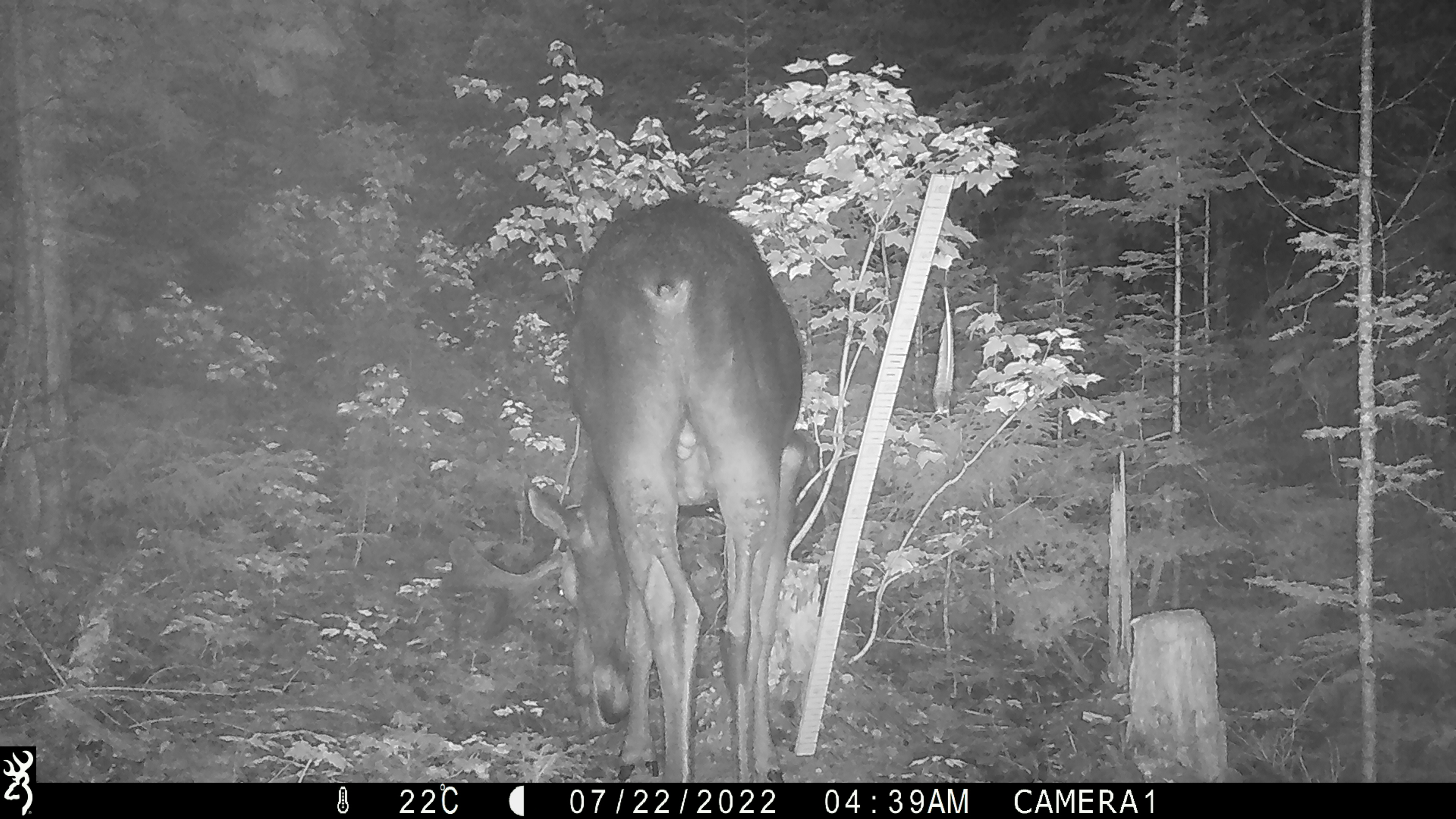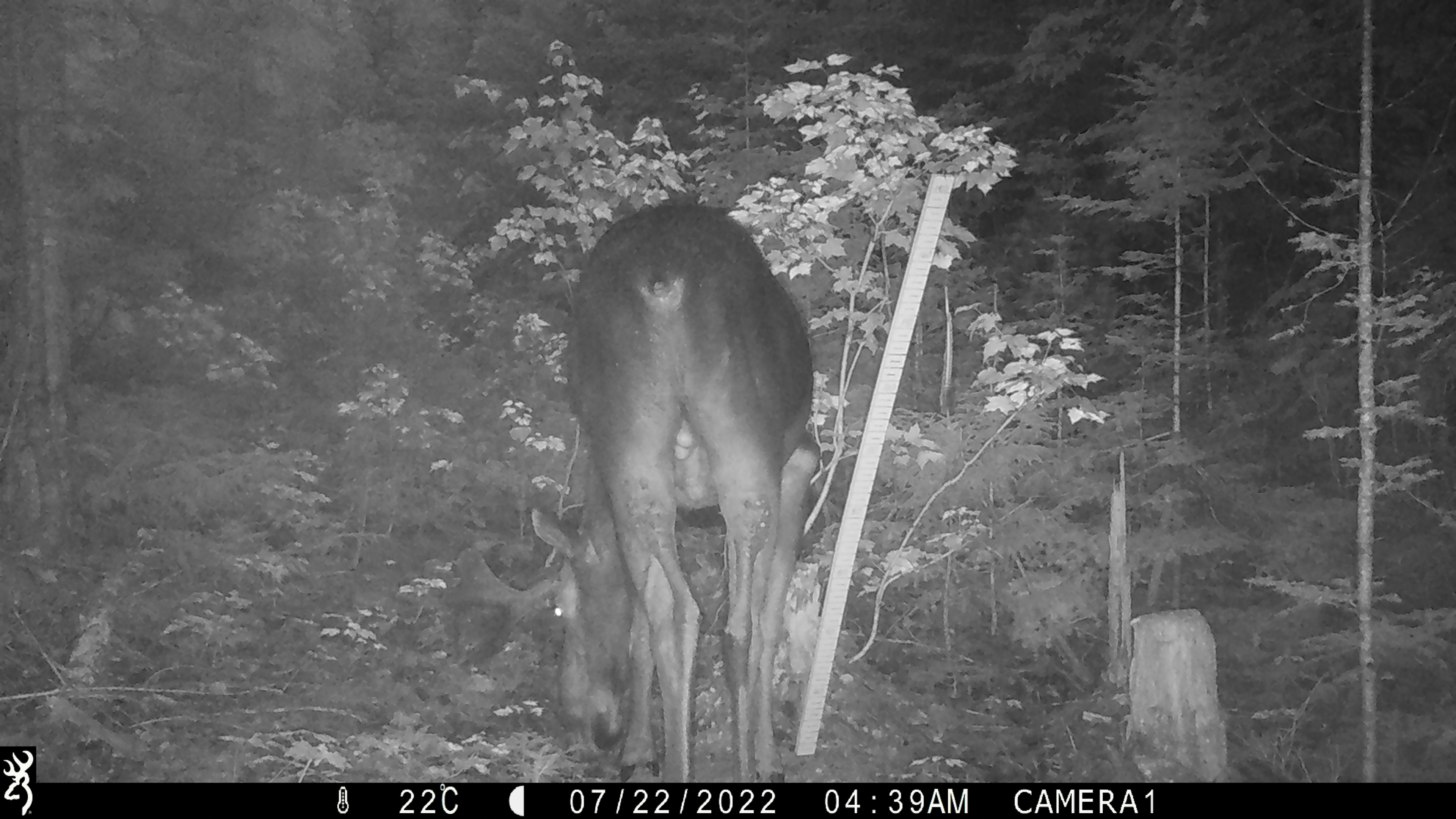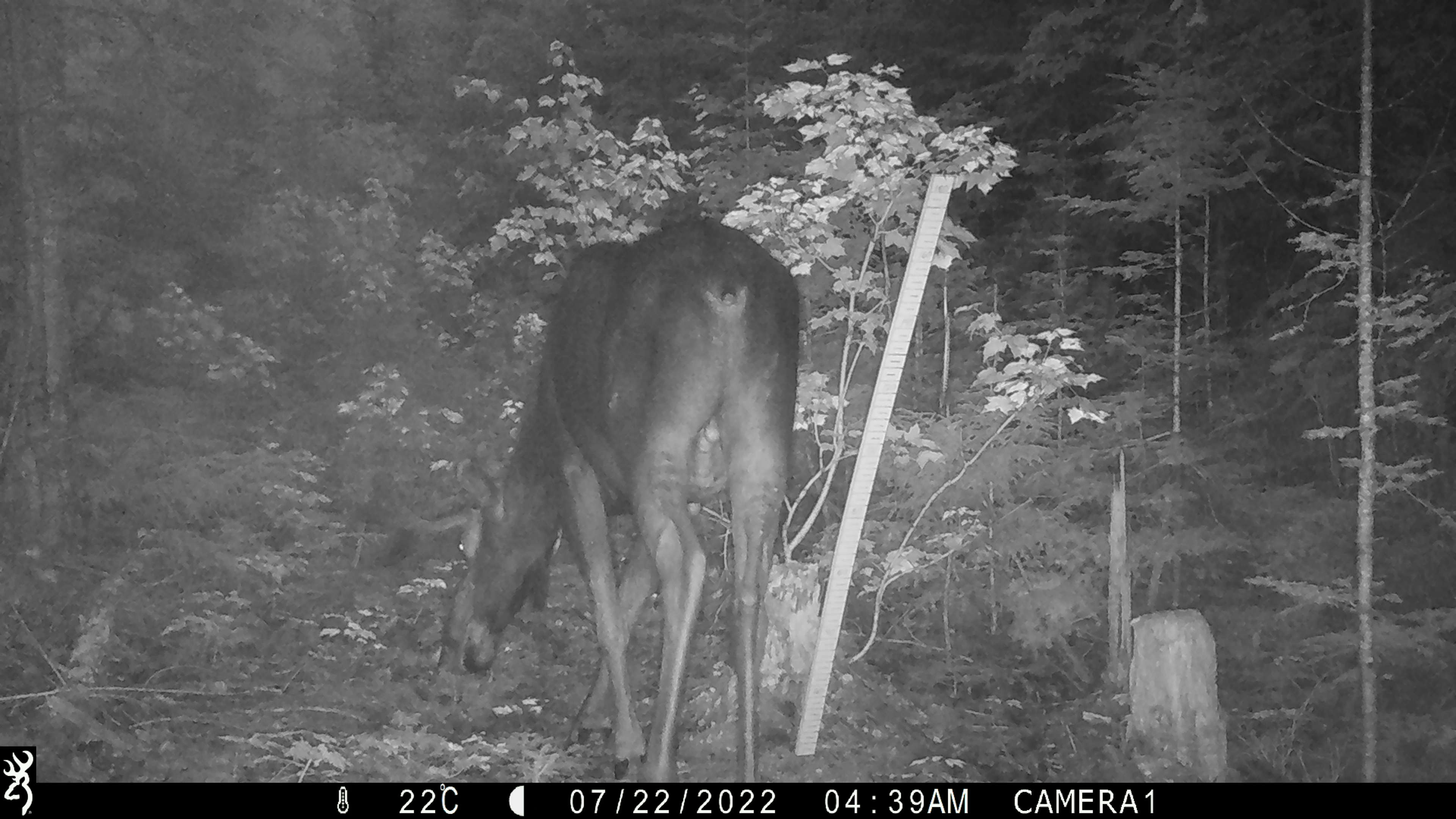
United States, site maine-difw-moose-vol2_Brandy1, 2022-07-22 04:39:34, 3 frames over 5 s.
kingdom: Animalia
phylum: Chordata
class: Mammalia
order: Artiodactyla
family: Cervidae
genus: Alces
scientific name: Alces alces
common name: moose